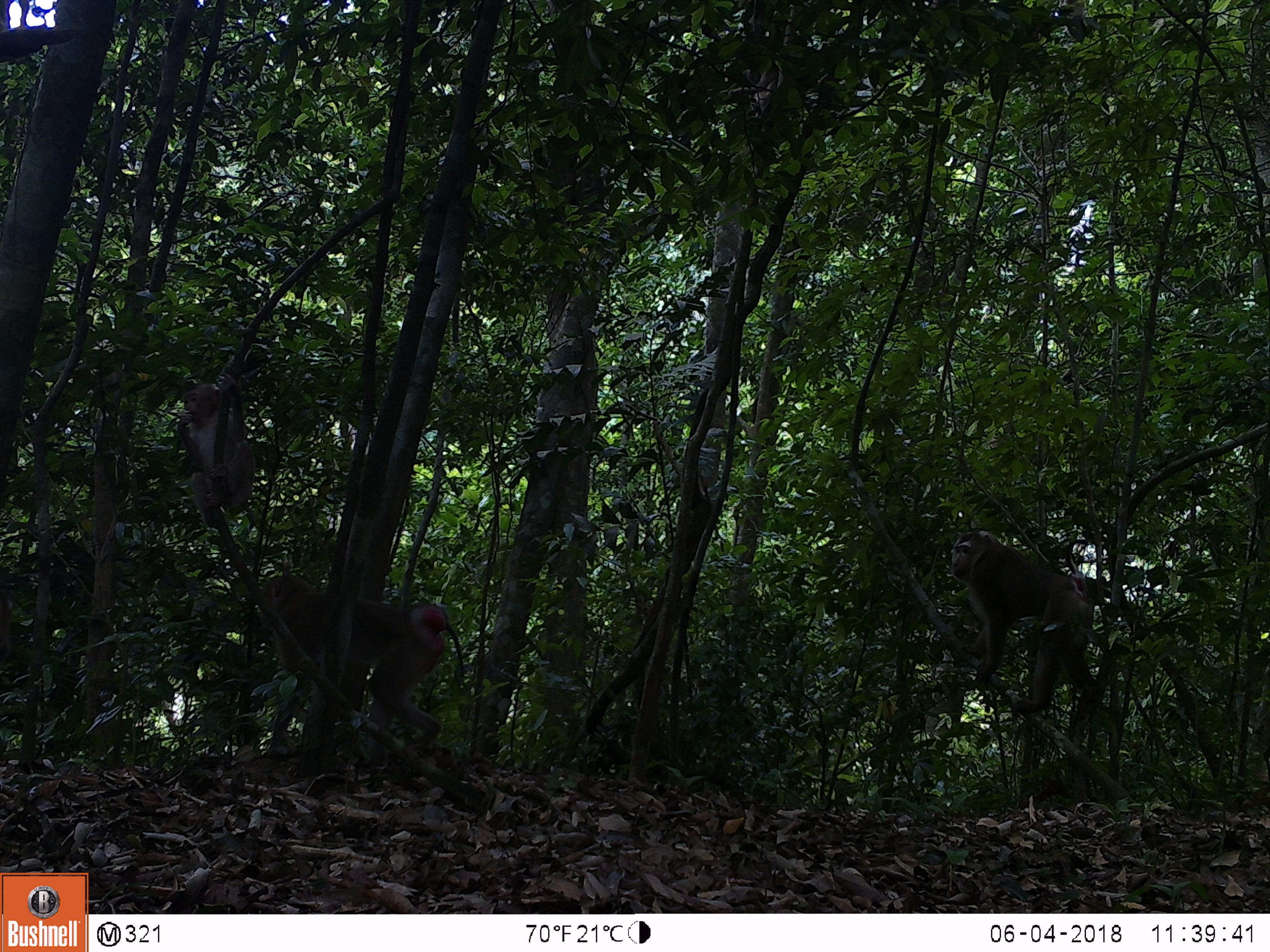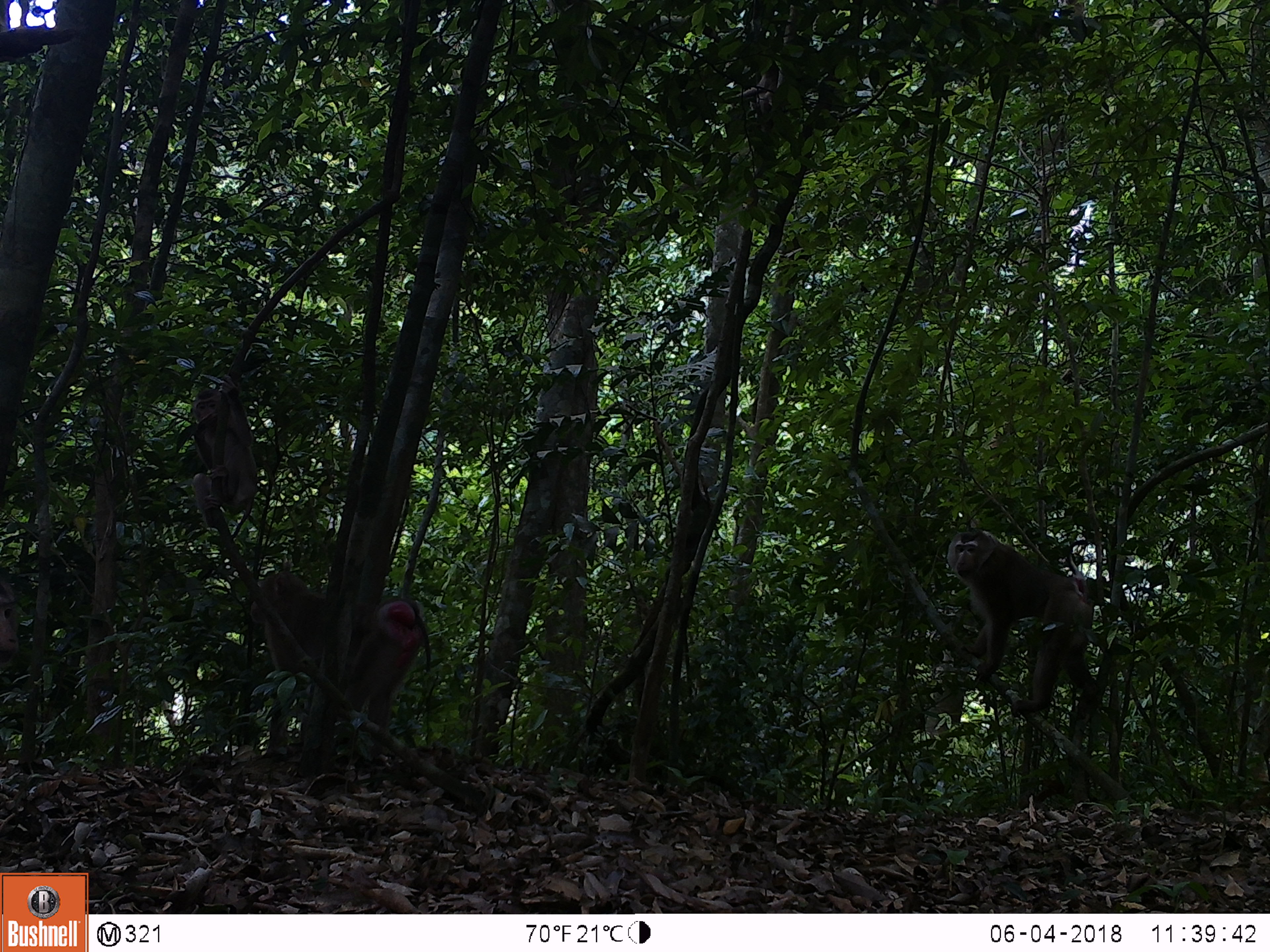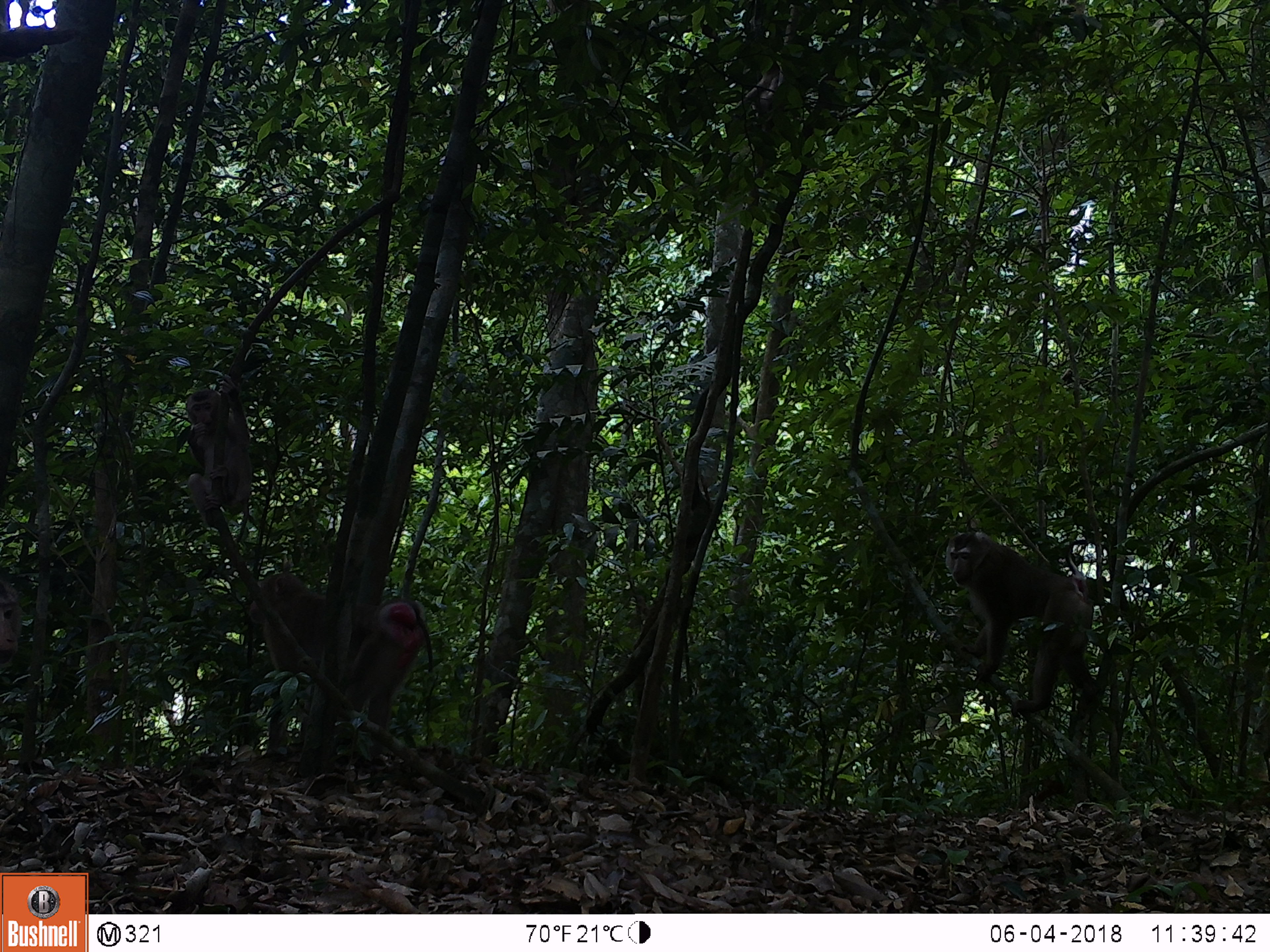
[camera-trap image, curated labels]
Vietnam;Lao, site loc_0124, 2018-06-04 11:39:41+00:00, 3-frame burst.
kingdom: Animalia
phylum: Chordata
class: Mammalia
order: Primates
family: Cercopithecidae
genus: Macaca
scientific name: Macaca nemestrina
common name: pig-tailed macaque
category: pig tailed macaque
Pig tailed macaque (pig-tailed macaque) (Macaca nemestrina). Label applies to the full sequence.